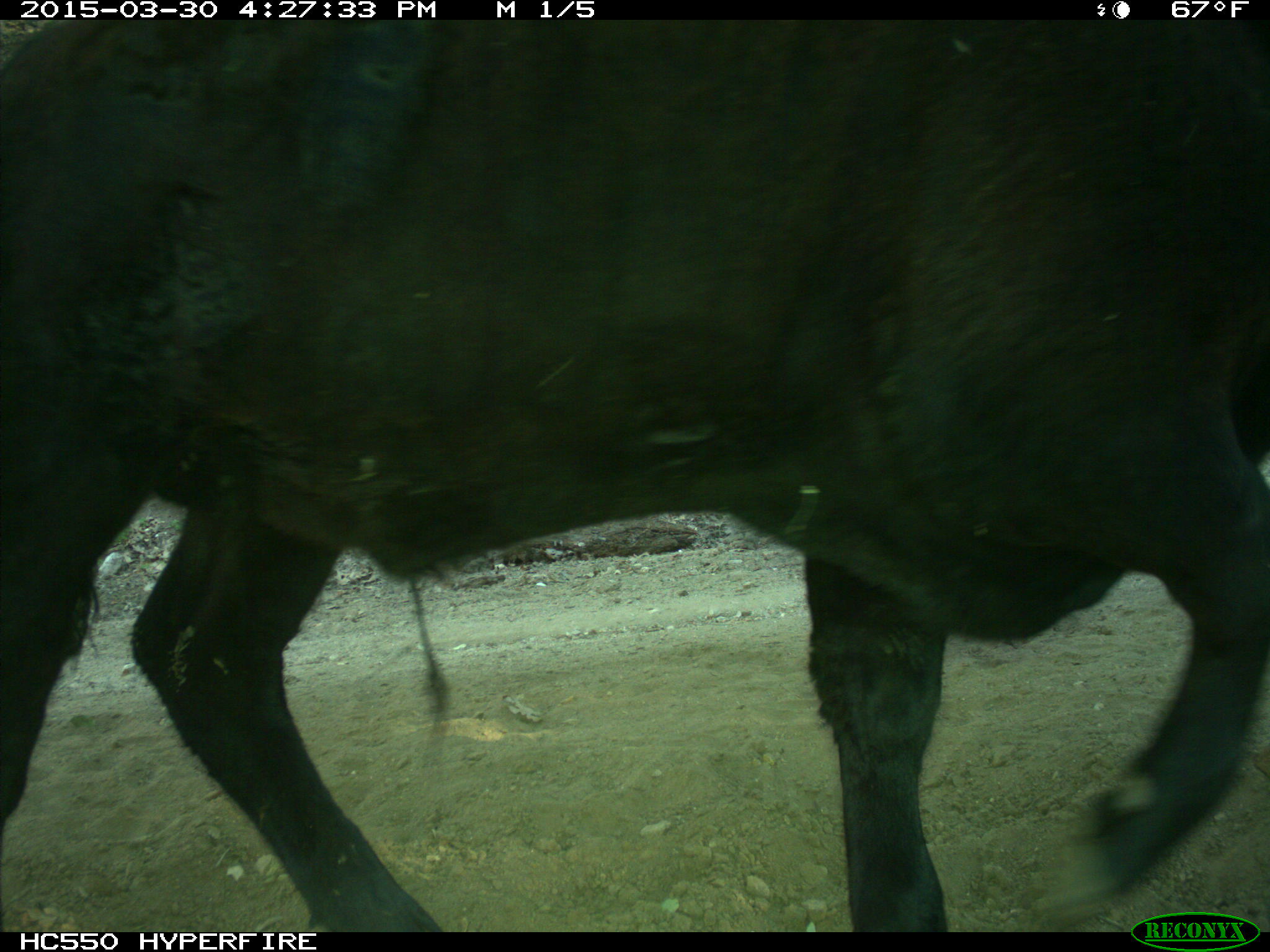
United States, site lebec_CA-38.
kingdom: Animalia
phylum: Chordata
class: Mammalia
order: Artiodactyla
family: Bovidae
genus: Bos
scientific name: Bos taurus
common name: domestic cow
Bos taurus (domestic cow).